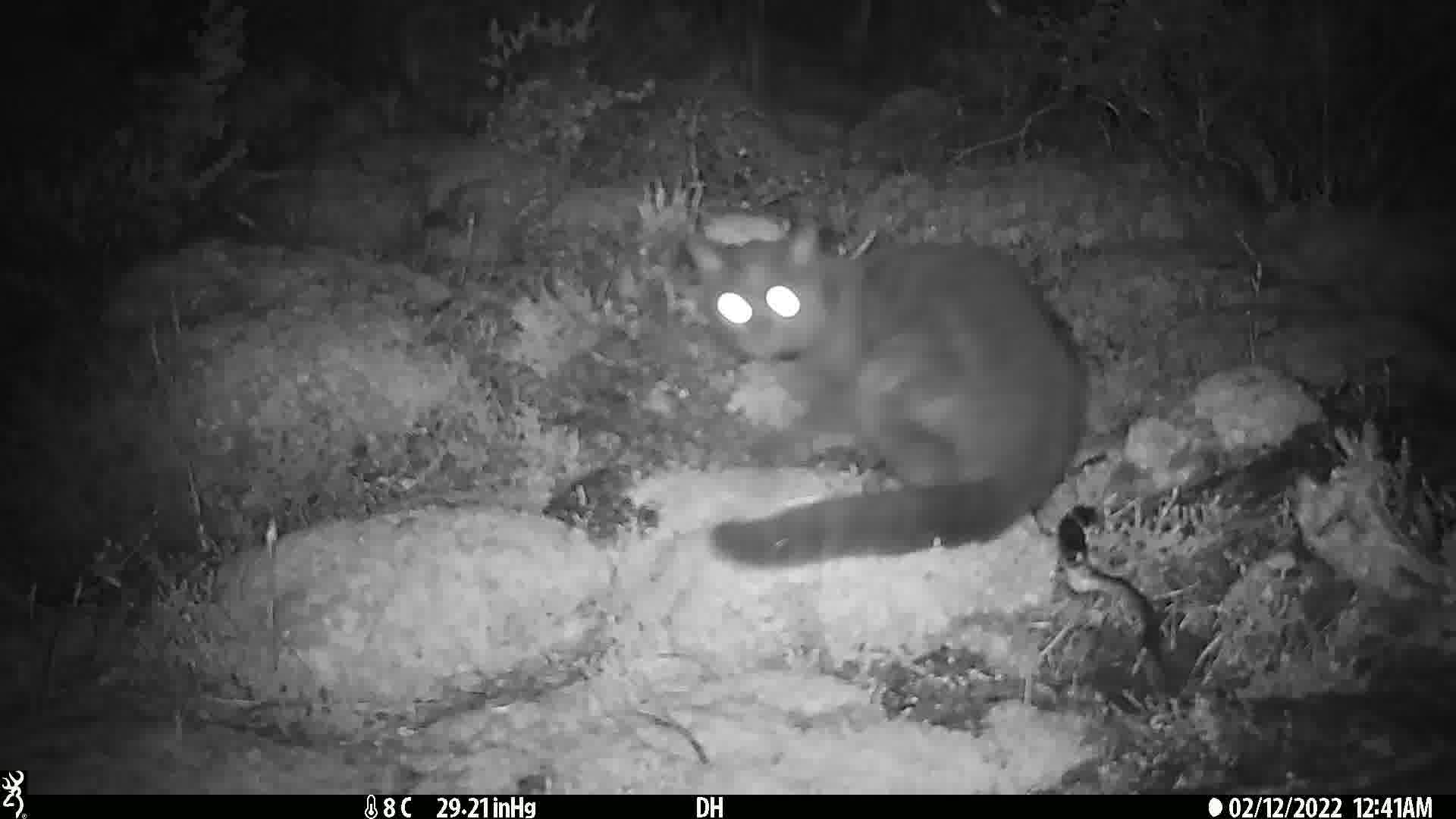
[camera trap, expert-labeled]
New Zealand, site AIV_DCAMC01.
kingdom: Animalia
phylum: Chordata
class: Mammalia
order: Carnivora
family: Felidae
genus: Felis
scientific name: Felis catus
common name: domestic cat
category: cat